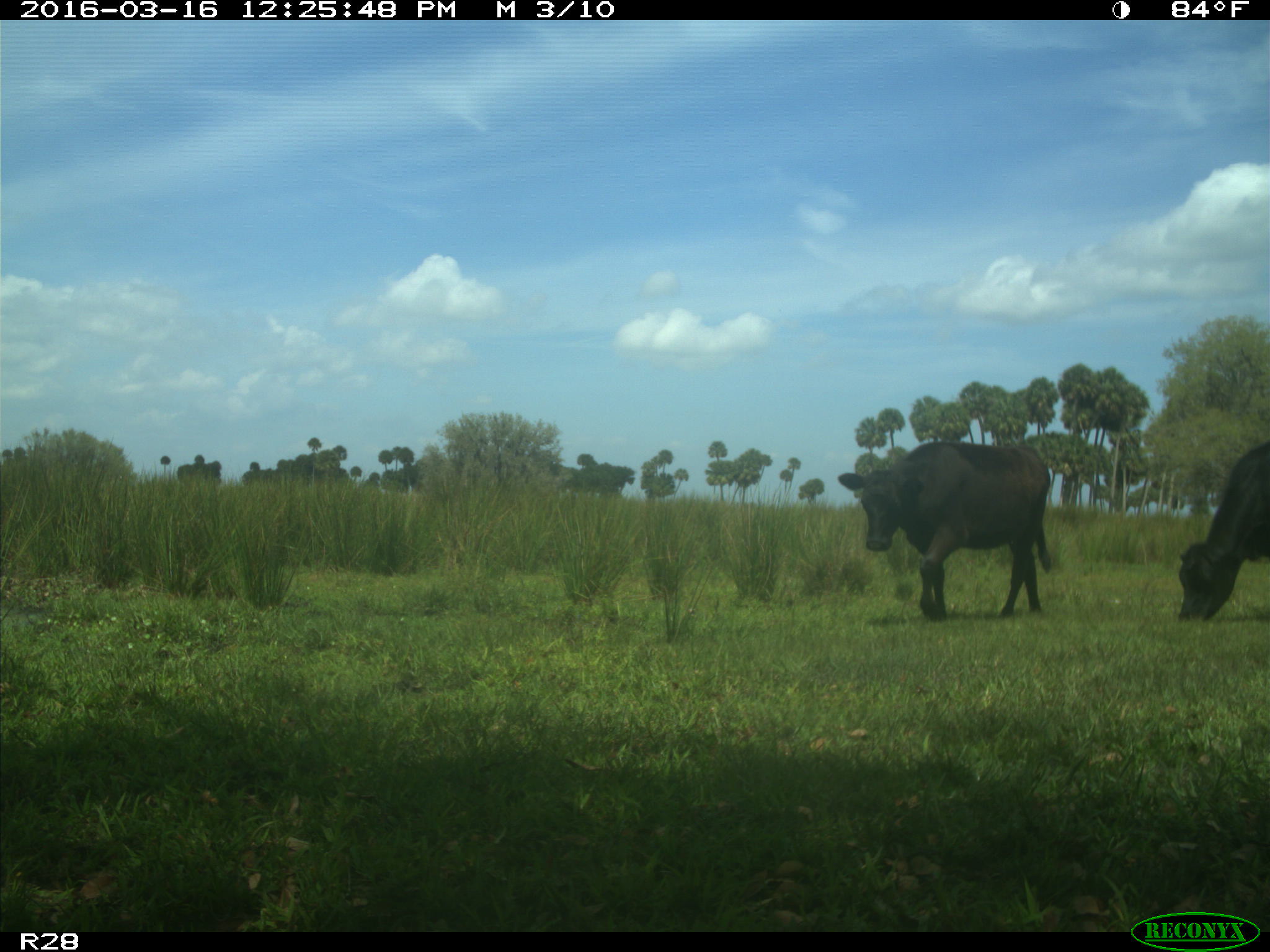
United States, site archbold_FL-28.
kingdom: Animalia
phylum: Chordata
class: Mammalia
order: Artiodactyla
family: Bovidae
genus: Bos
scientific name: Bos taurus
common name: domestic cow